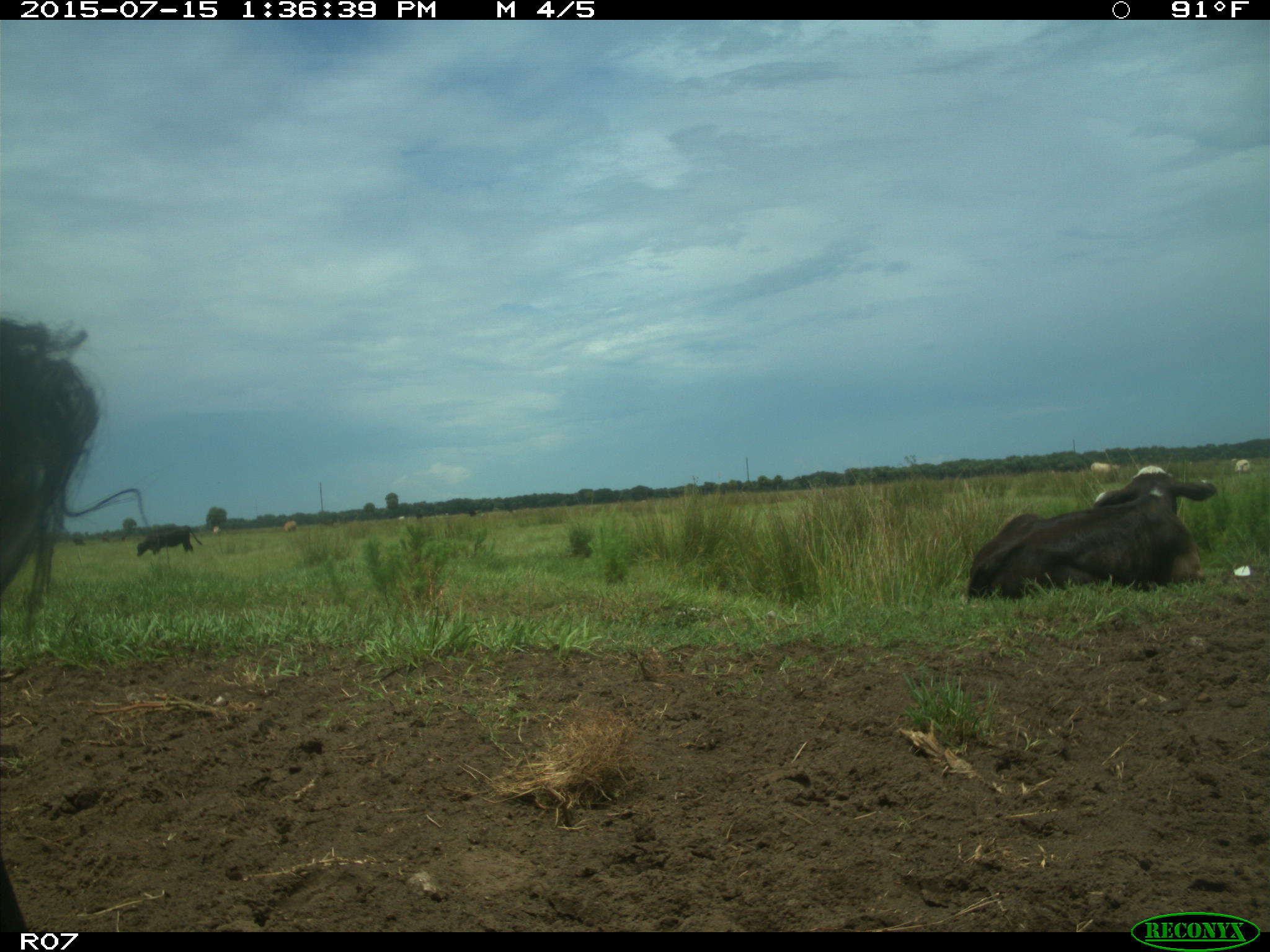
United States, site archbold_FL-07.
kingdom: Animalia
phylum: Chordata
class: Mammalia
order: Artiodactyla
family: Bovidae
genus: Bos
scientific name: Bos taurus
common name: domestic cow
Bos taurus (domestic cow).